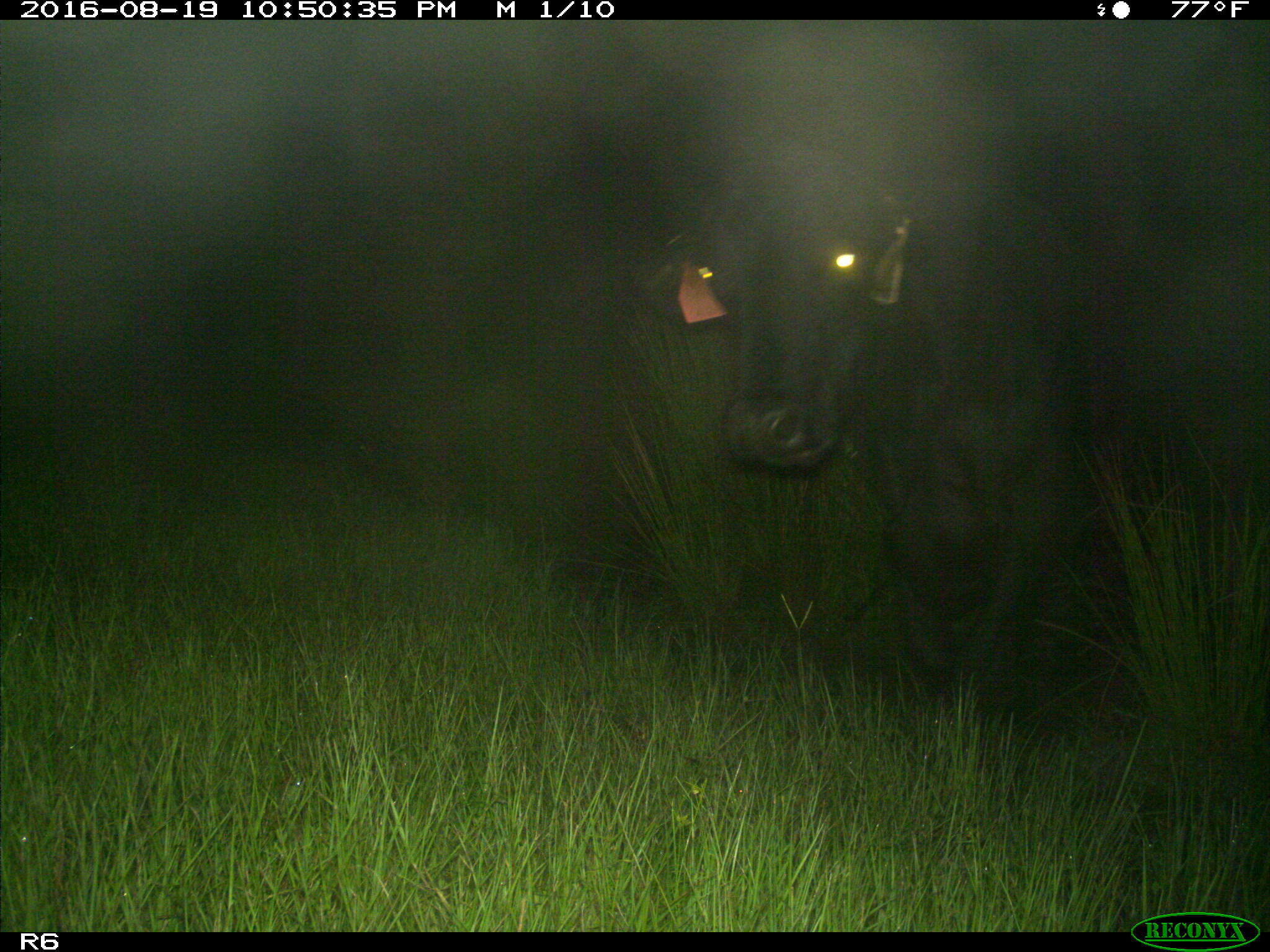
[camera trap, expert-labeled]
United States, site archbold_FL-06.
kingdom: Animalia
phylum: Chordata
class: Mammalia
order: Artiodactyla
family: Bovidae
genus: Bos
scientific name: Bos taurus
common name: domestic cow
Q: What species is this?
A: Bos taurus (domestic cow).